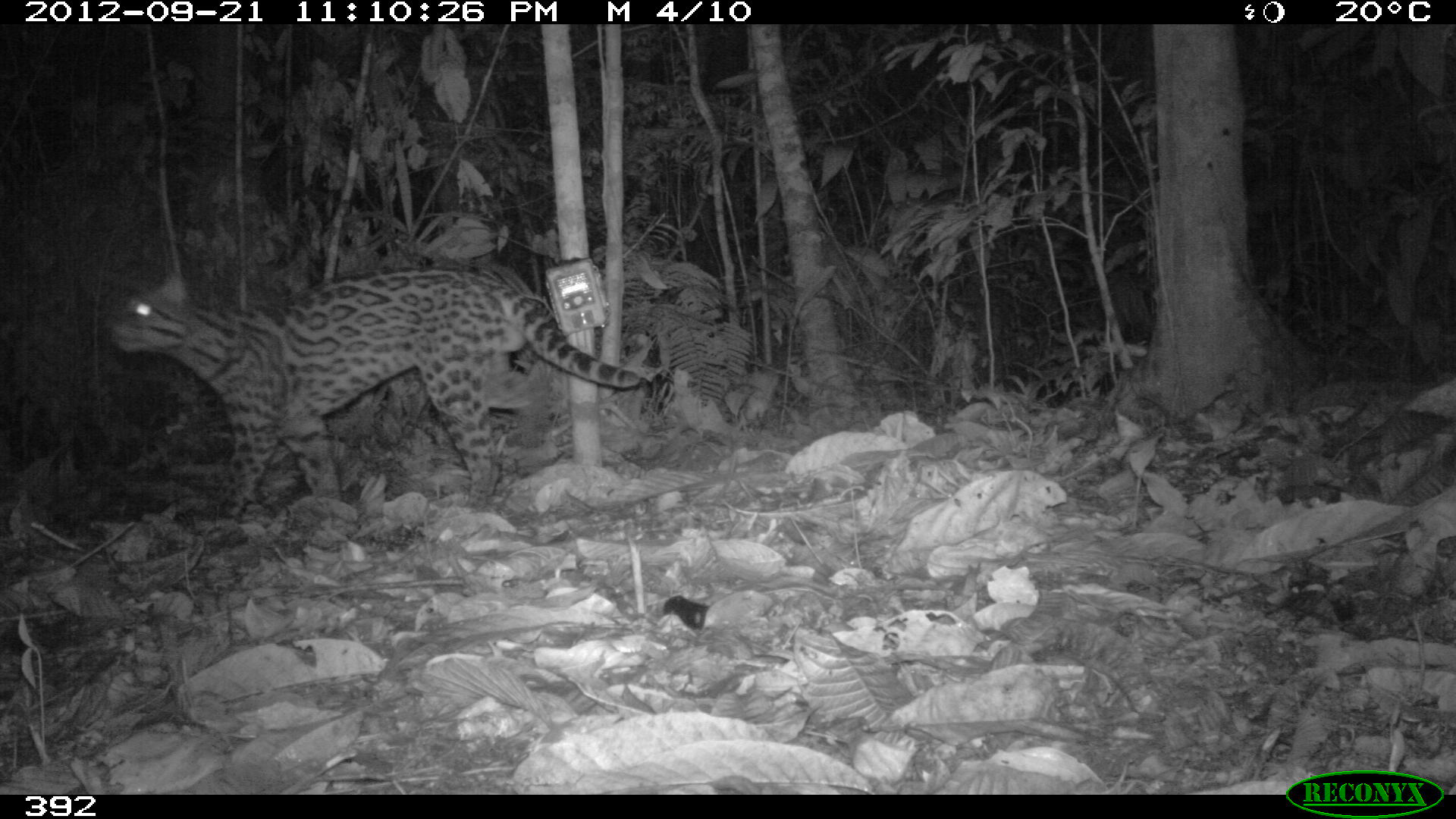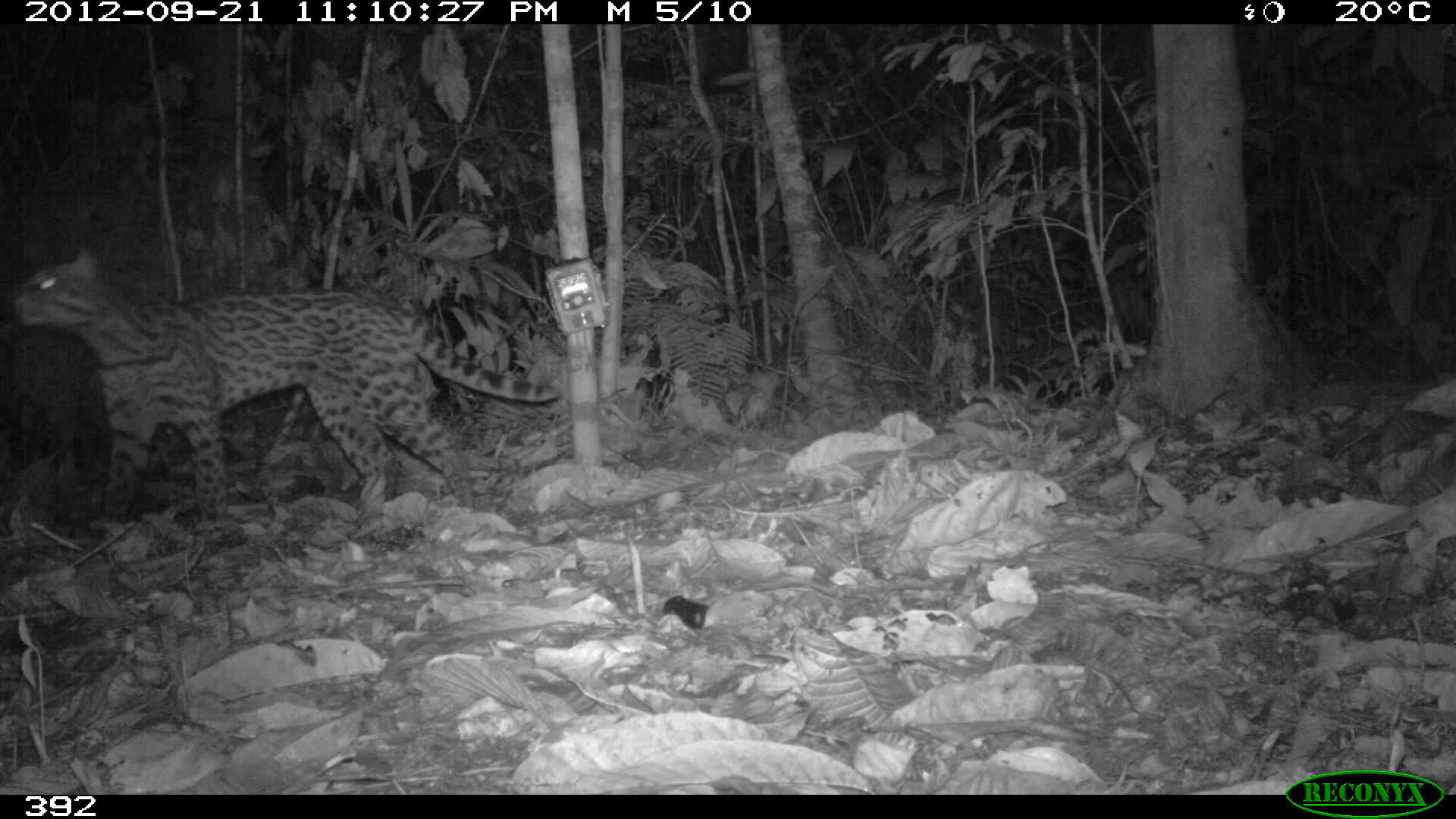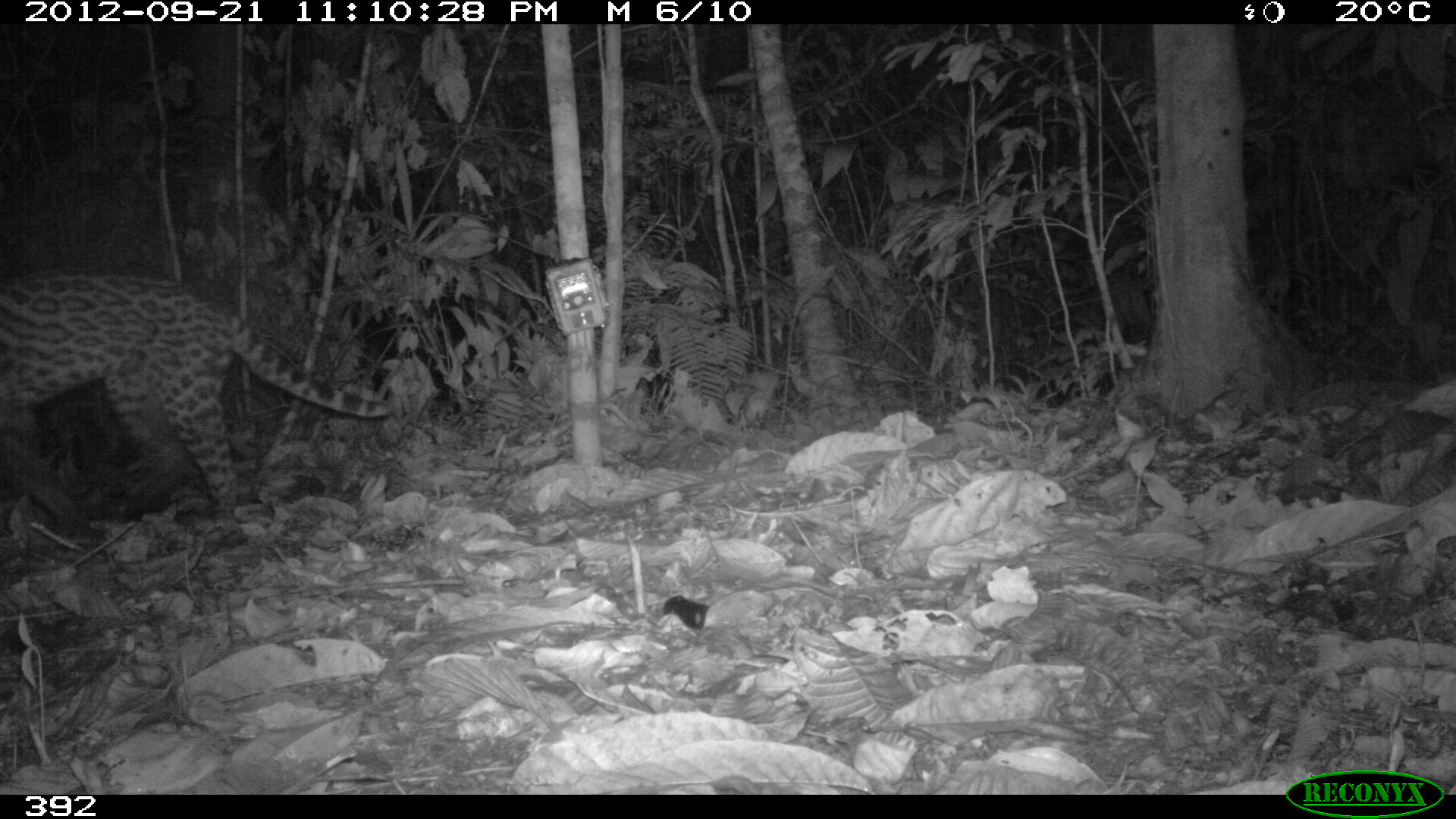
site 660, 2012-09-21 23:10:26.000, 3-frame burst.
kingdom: Animalia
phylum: Chordata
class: Mammalia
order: Carnivora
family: Felidae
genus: Leopardus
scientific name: Leopardus pardalis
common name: ocelot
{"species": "Leopardus pardalis (ocelot)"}